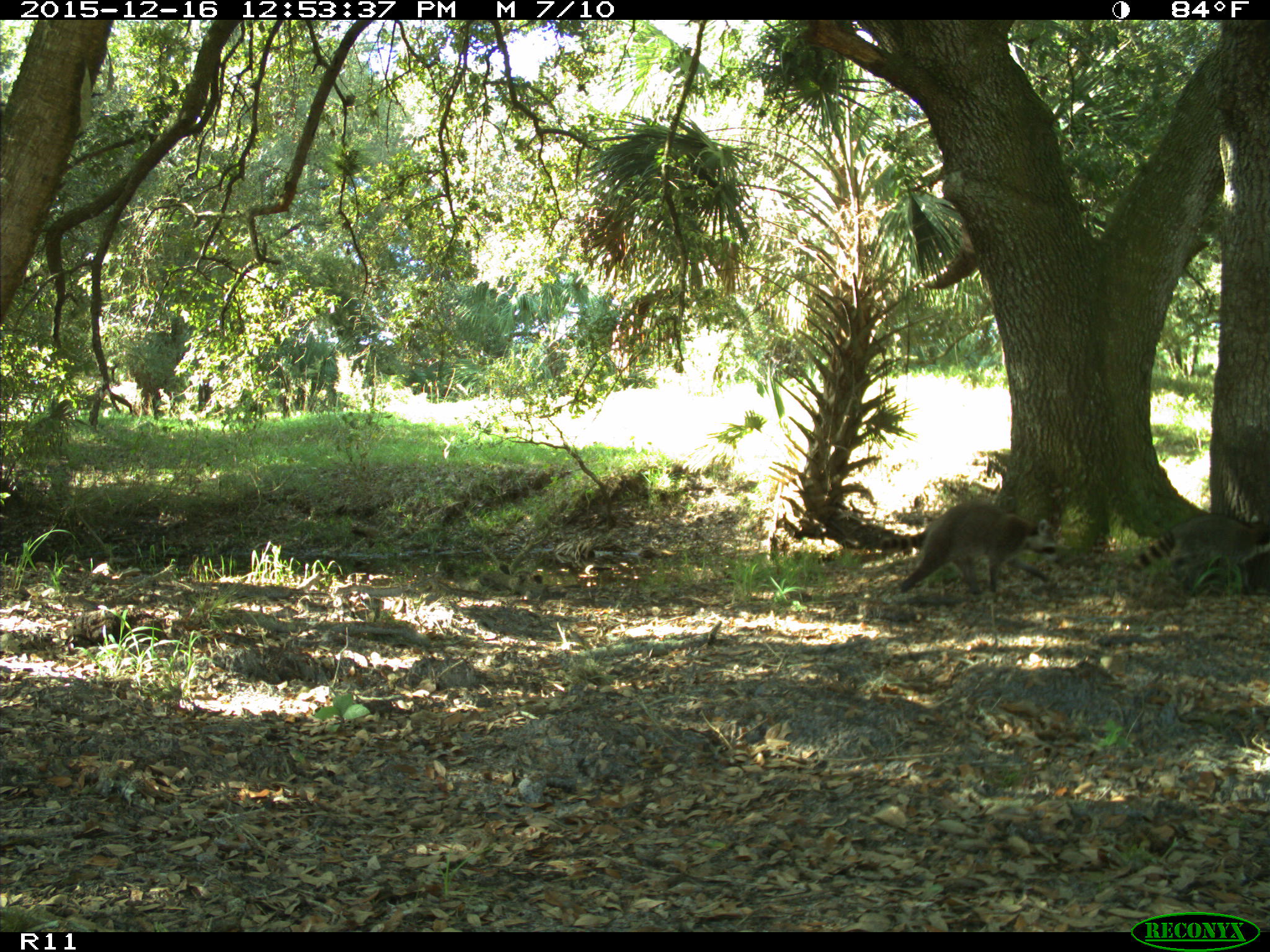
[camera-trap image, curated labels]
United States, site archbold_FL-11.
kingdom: Animalia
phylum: Chordata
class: Mammalia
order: Carnivora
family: Procyonidae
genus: Procyon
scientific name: Procyon lotor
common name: common raccoon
Procyon lotor (common raccoon).